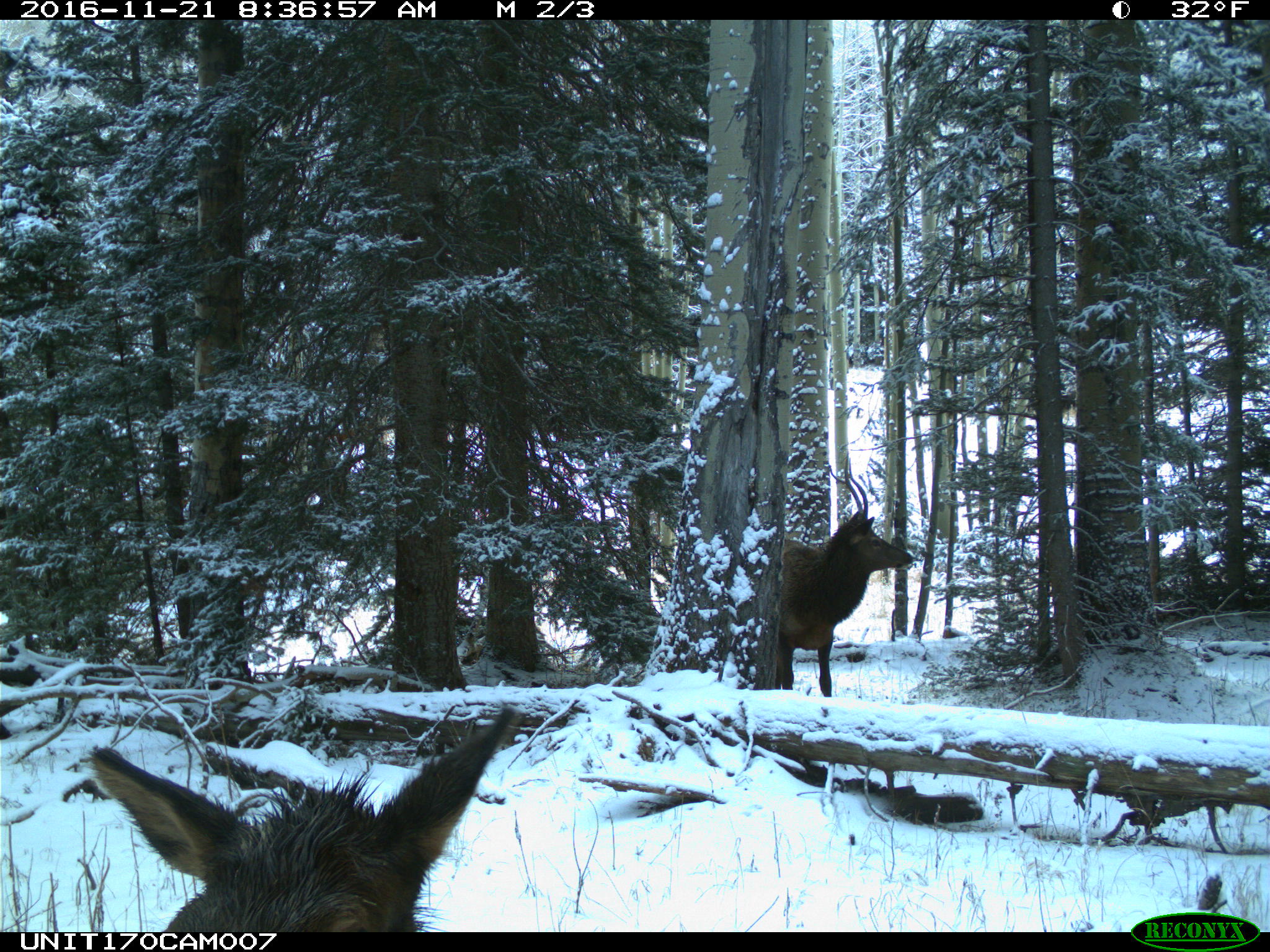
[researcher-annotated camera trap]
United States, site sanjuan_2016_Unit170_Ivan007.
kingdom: Animalia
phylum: Chordata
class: Mammalia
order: Artiodactyla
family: Cervidae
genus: Cervus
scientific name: Cervus elaphus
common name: red deer